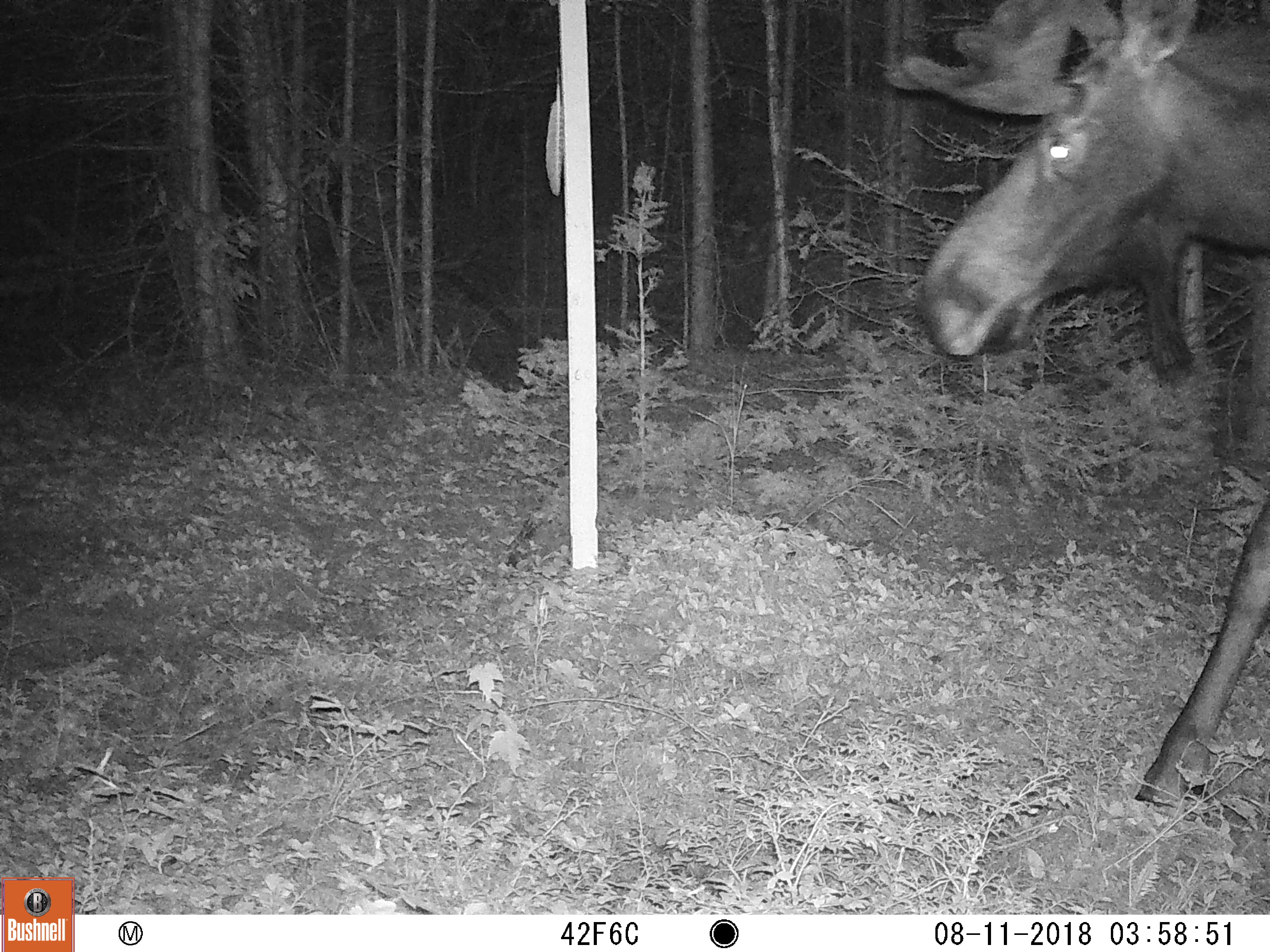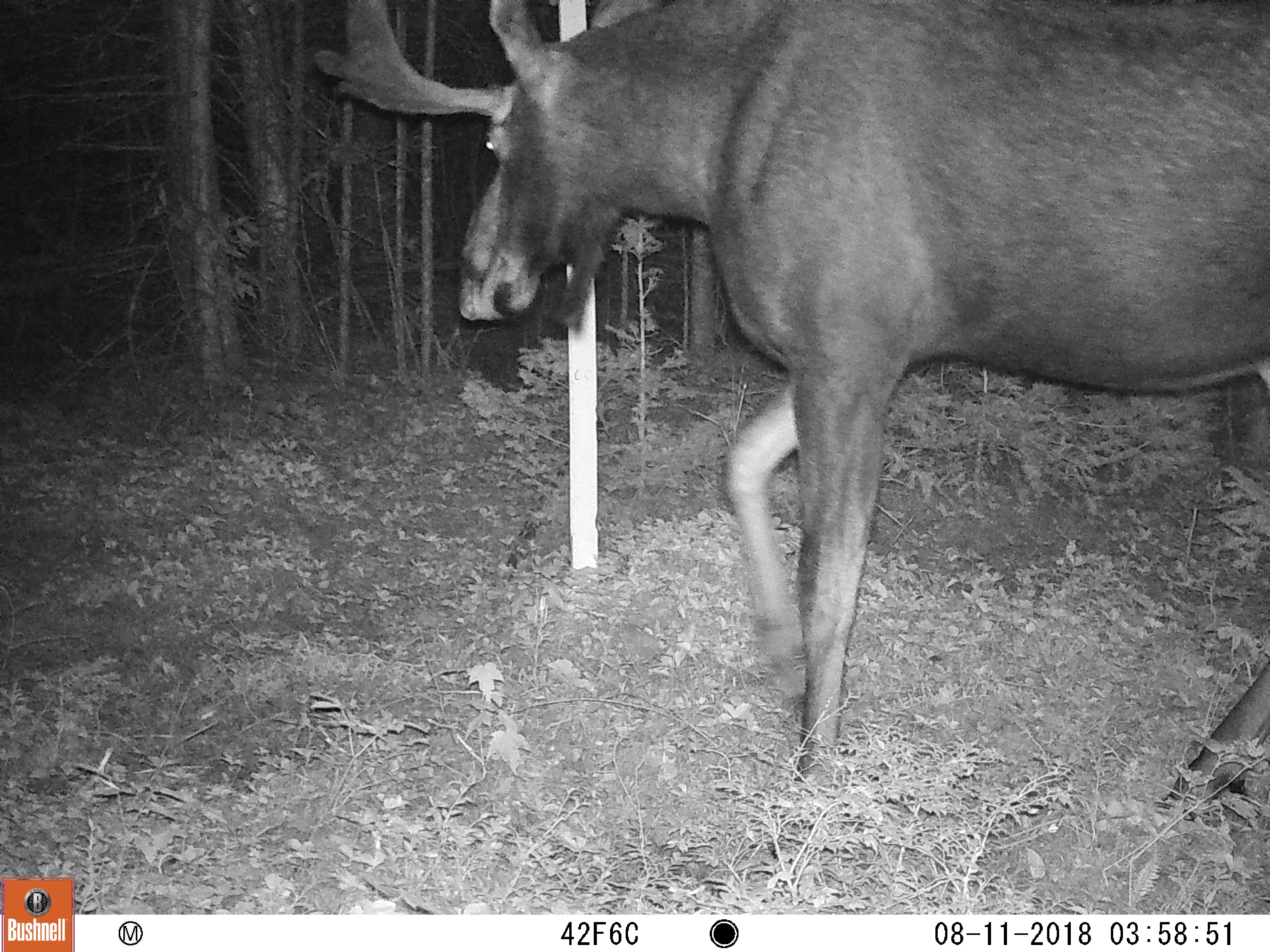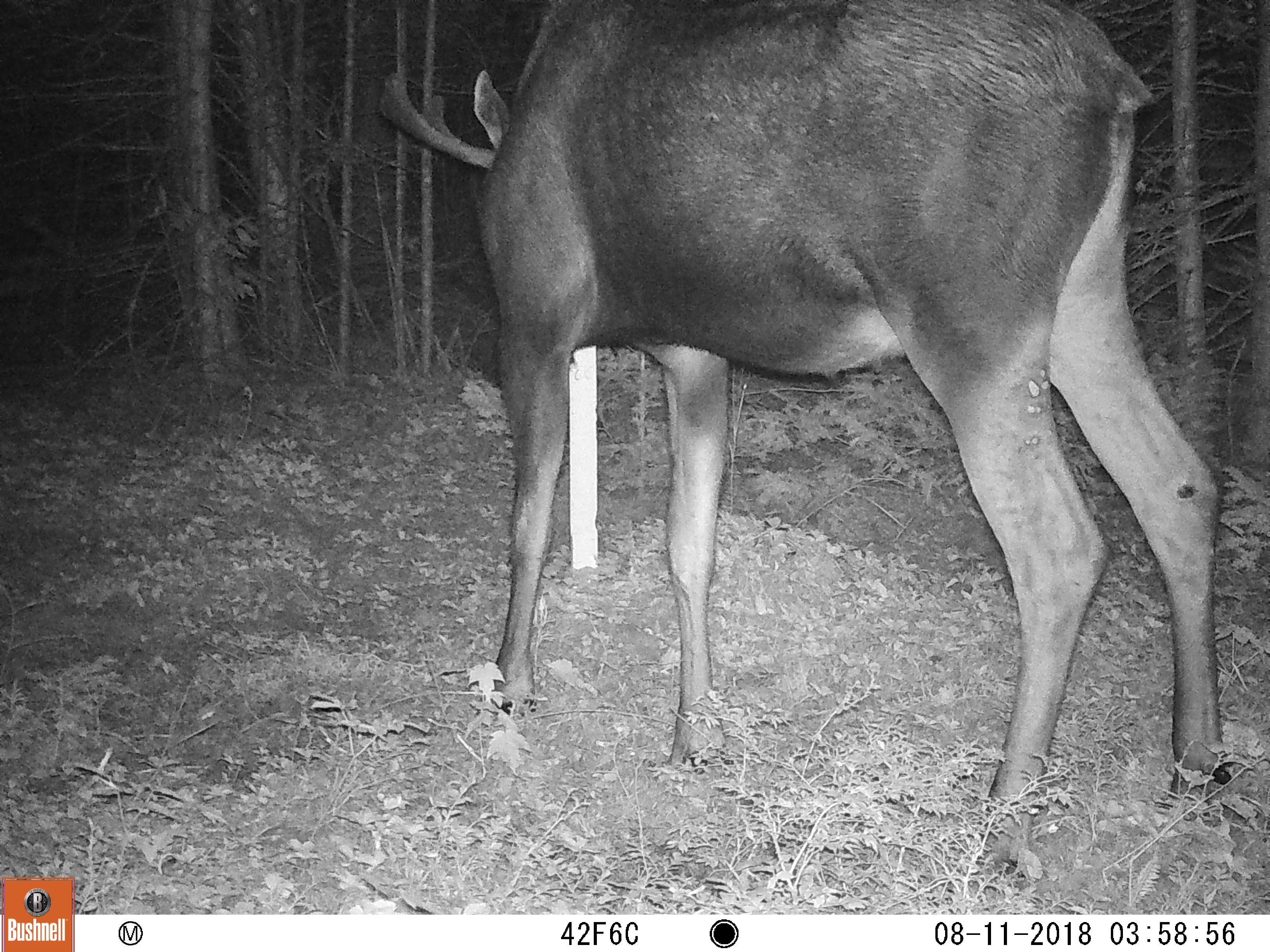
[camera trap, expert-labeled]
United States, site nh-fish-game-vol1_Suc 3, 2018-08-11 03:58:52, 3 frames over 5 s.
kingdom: Animalia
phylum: Chordata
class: Mammalia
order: Artiodactyla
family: Cervidae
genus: Alces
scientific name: Alces alces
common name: moose